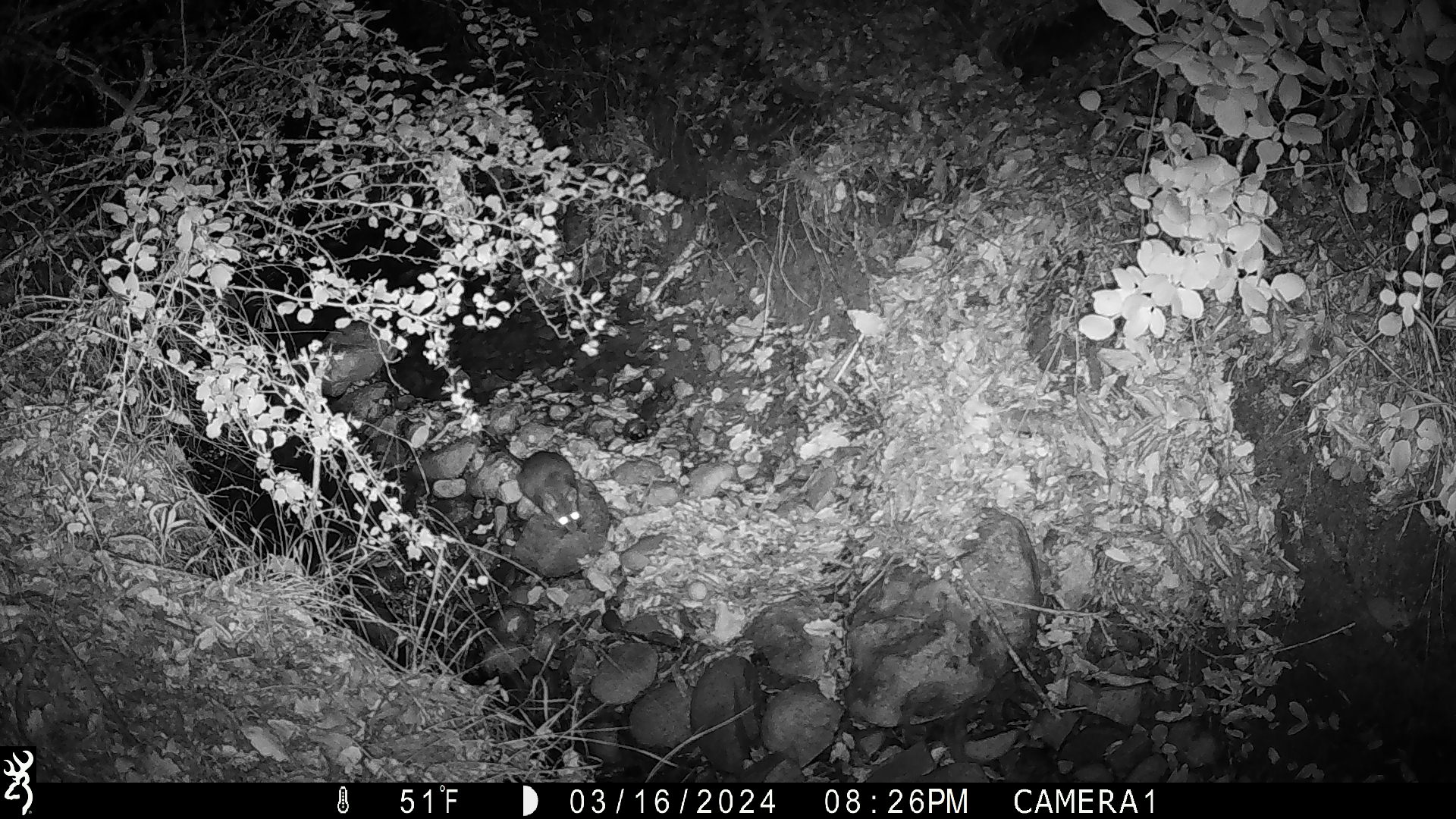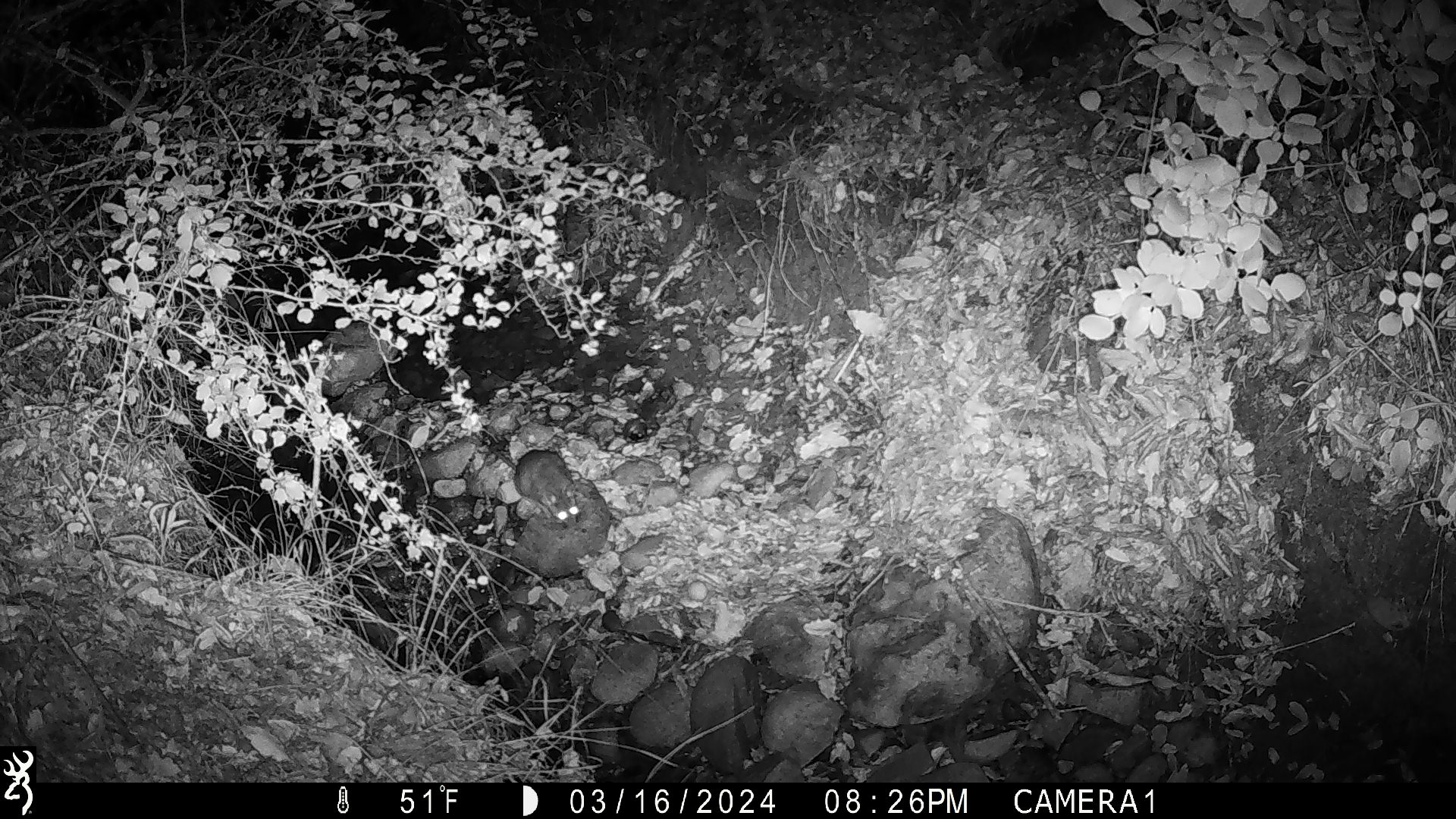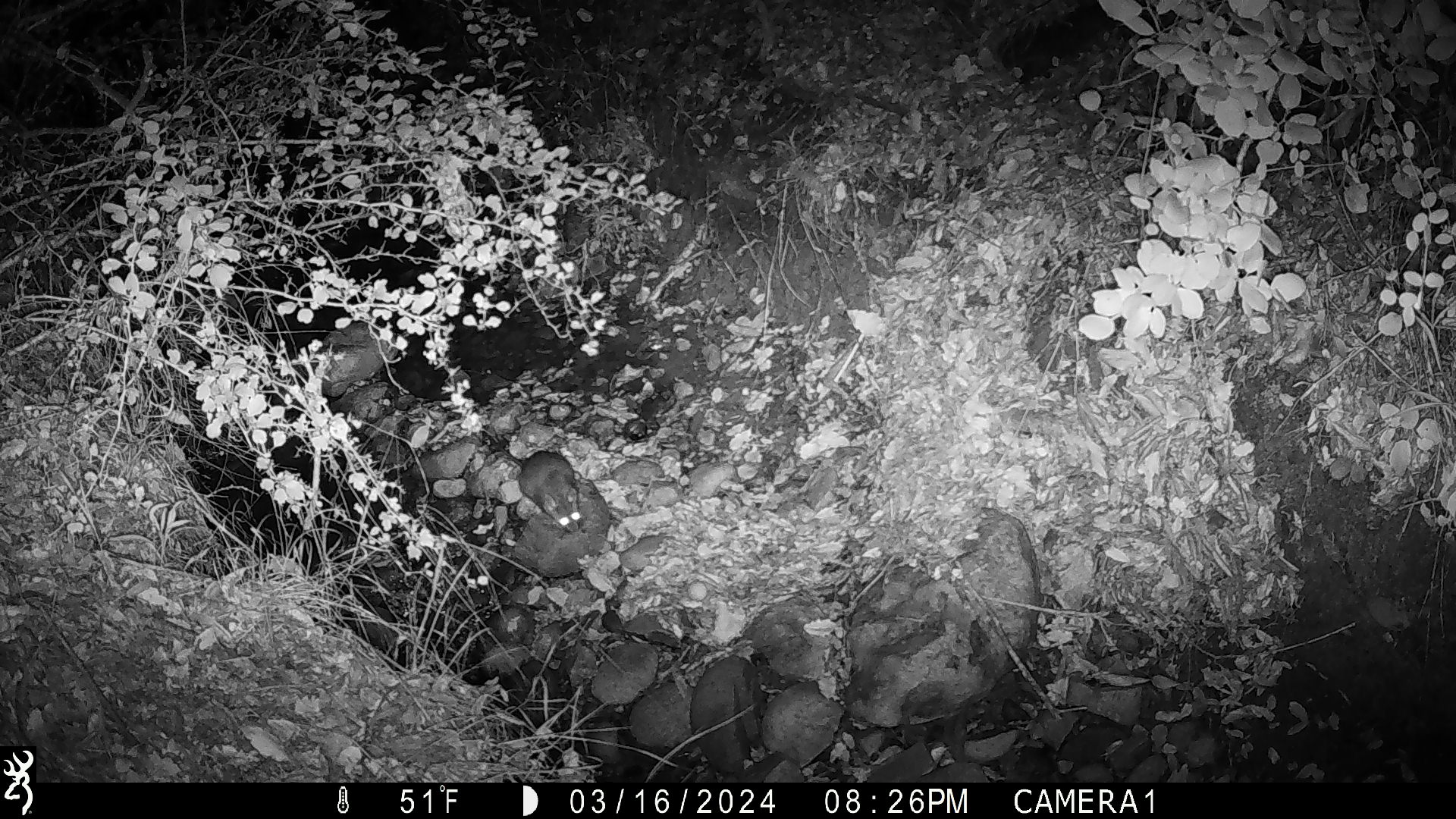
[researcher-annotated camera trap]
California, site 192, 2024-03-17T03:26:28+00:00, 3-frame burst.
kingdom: Animalia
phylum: Chordata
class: Mammalia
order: Rodentia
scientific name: Rodentia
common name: mouse or rat